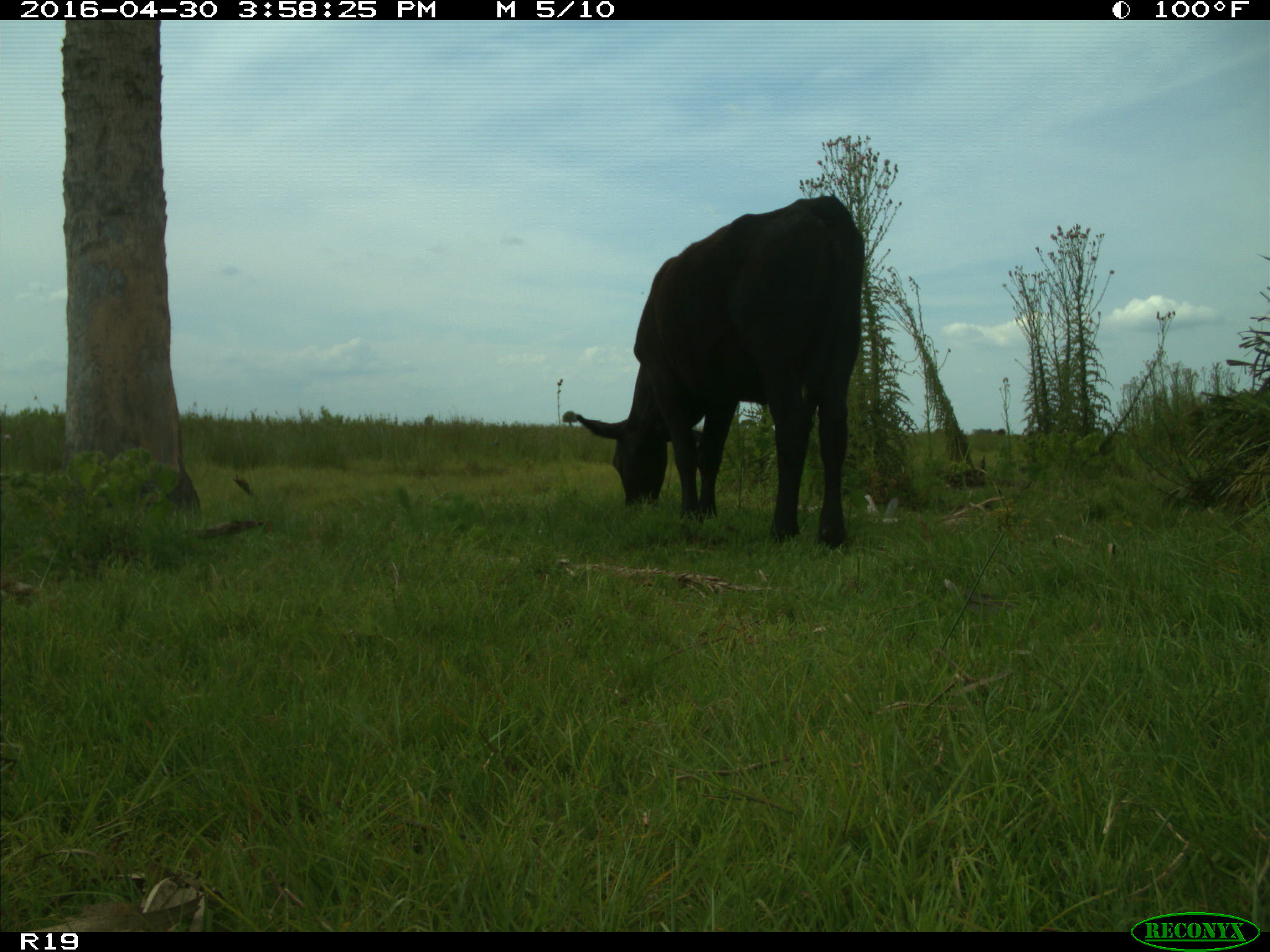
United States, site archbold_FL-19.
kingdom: Animalia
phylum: Chordata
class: Mammalia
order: Artiodactyla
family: Bovidae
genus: Bos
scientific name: Bos taurus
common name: domestic cow